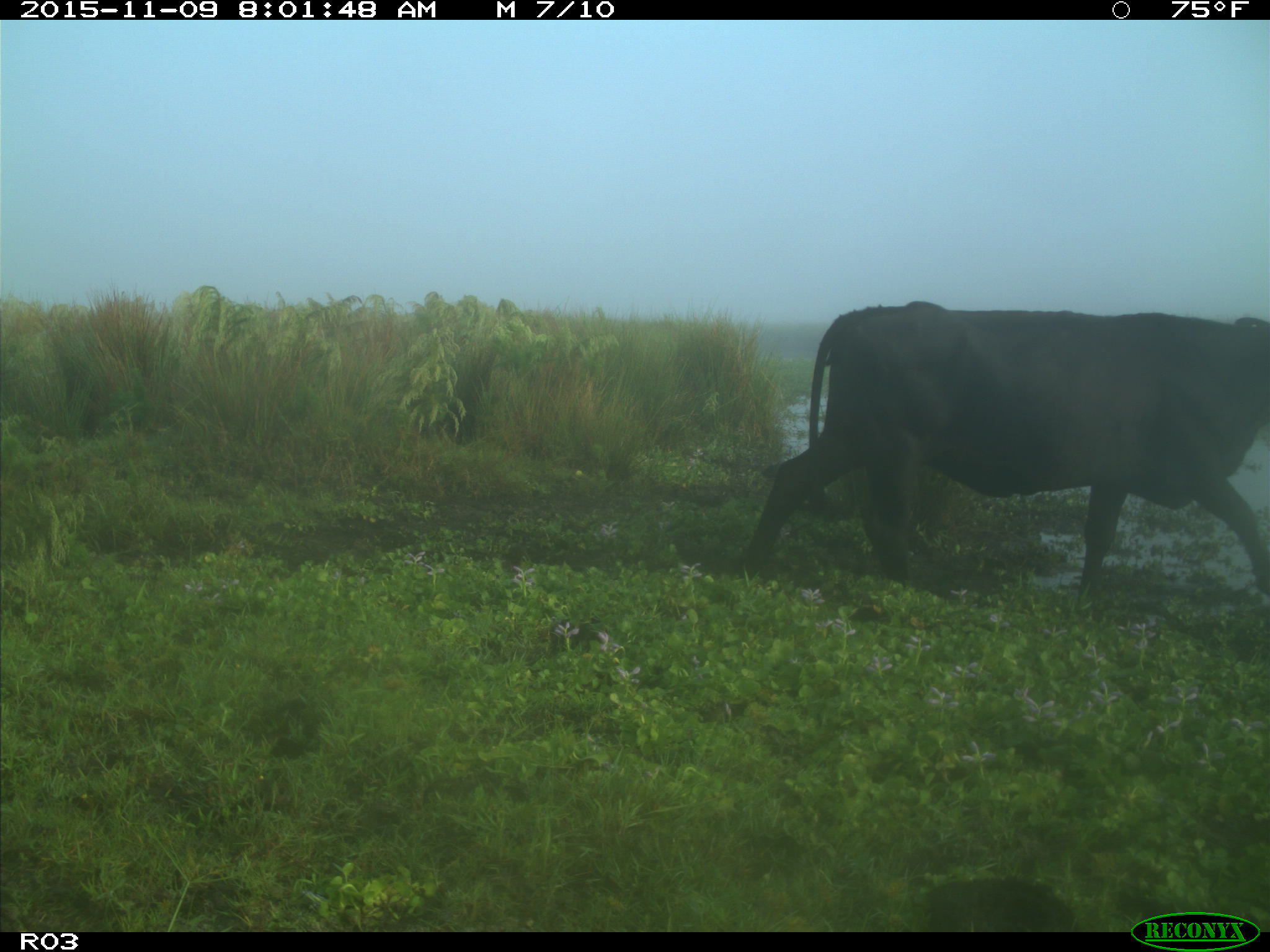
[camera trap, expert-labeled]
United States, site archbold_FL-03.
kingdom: Animalia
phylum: Chordata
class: Mammalia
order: Artiodactyla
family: Bovidae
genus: Bos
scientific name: Bos taurus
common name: domestic cow